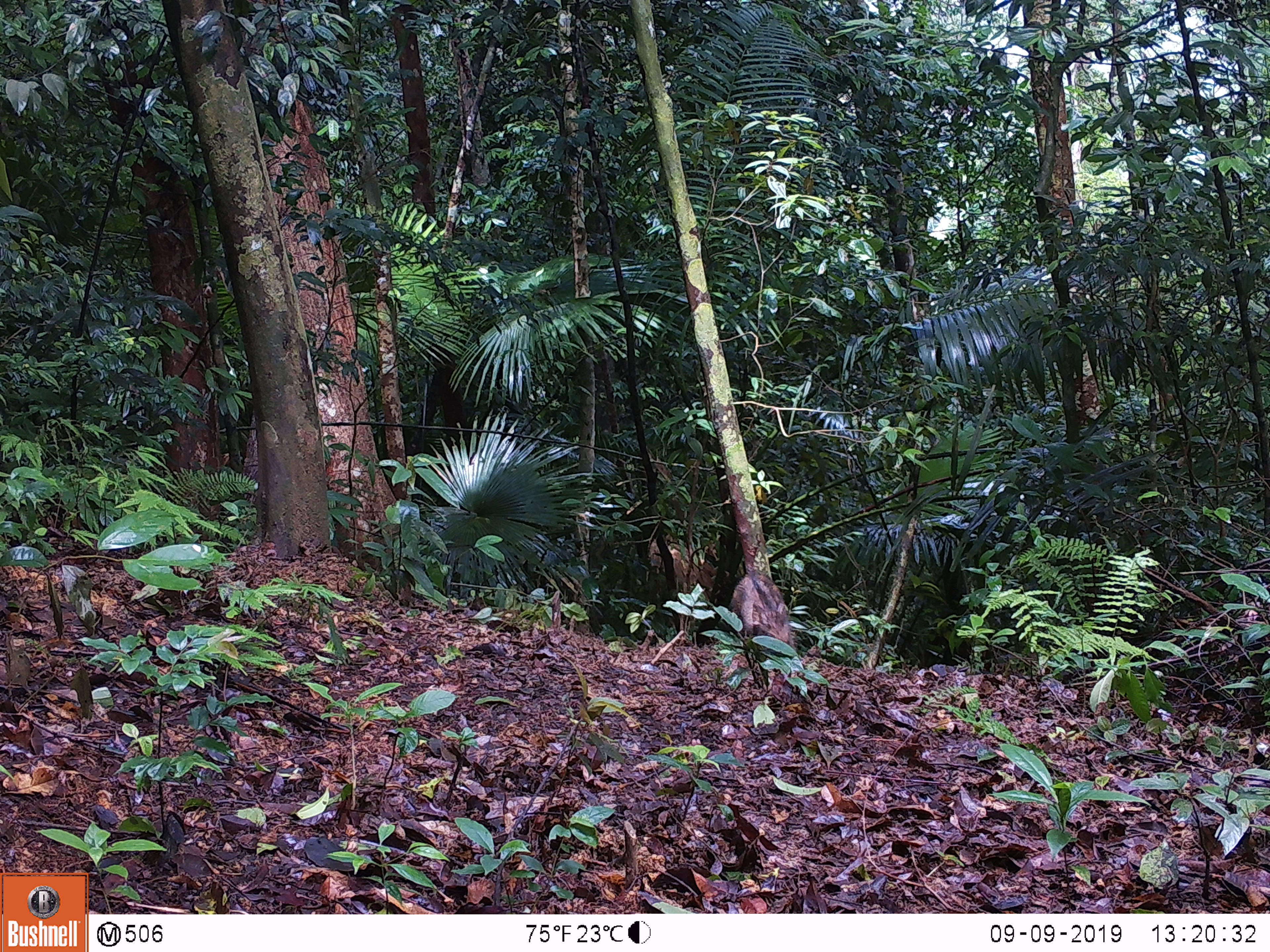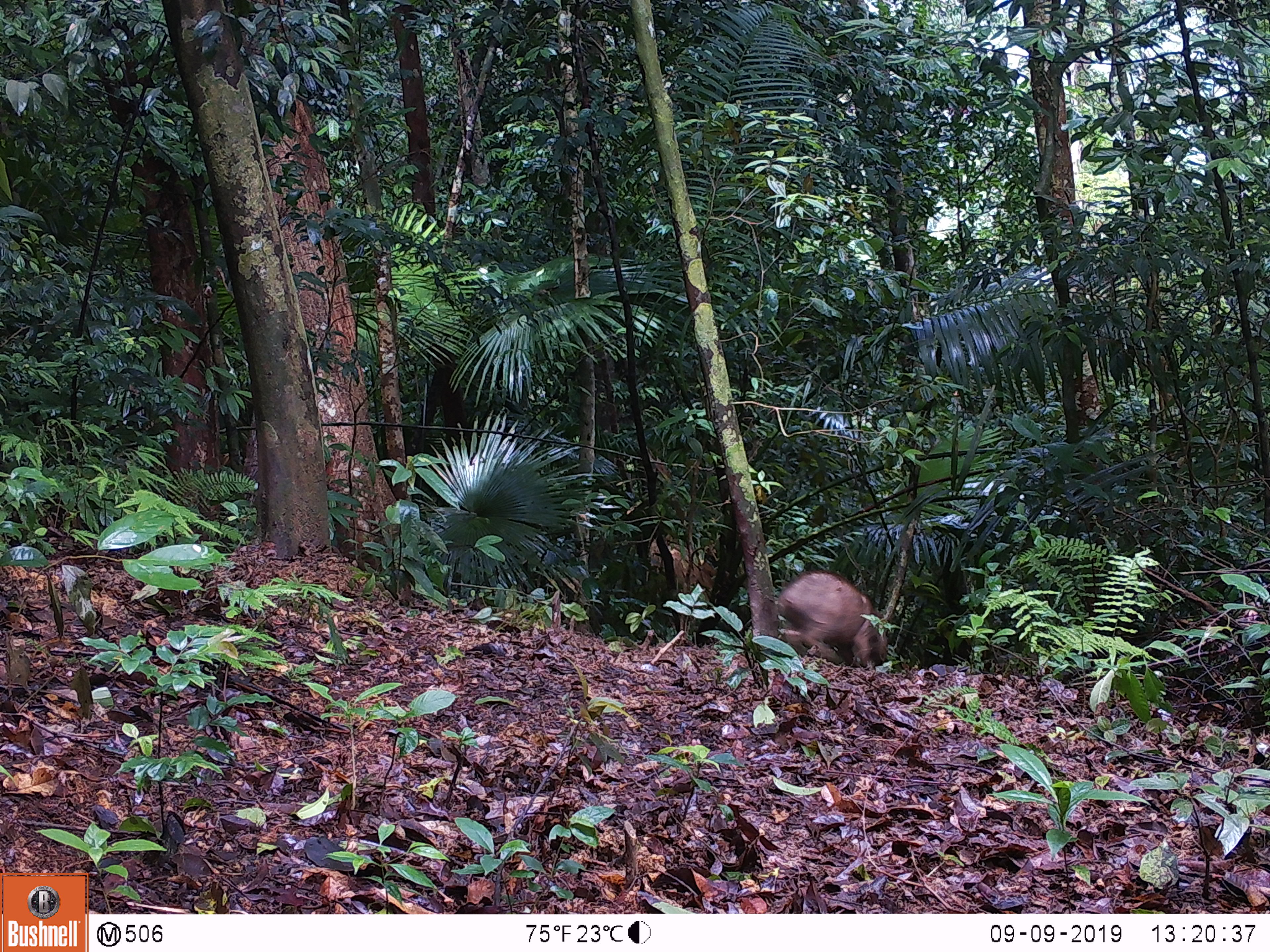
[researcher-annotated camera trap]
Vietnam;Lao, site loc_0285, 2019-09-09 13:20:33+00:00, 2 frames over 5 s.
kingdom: Animalia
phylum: Chordata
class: Mammalia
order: Artiodactyla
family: Suidae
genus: Sus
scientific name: Sus scrofa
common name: eurasian wild pig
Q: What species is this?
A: Eurasian wild pig (Sus scrofa).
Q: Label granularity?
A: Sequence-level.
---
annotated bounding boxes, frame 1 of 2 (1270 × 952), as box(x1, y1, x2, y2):
eurasian wild pig: box(730, 573, 795, 648)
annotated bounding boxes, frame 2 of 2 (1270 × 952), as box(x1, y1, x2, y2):
eurasian wild pig: box(775, 569, 888, 665)